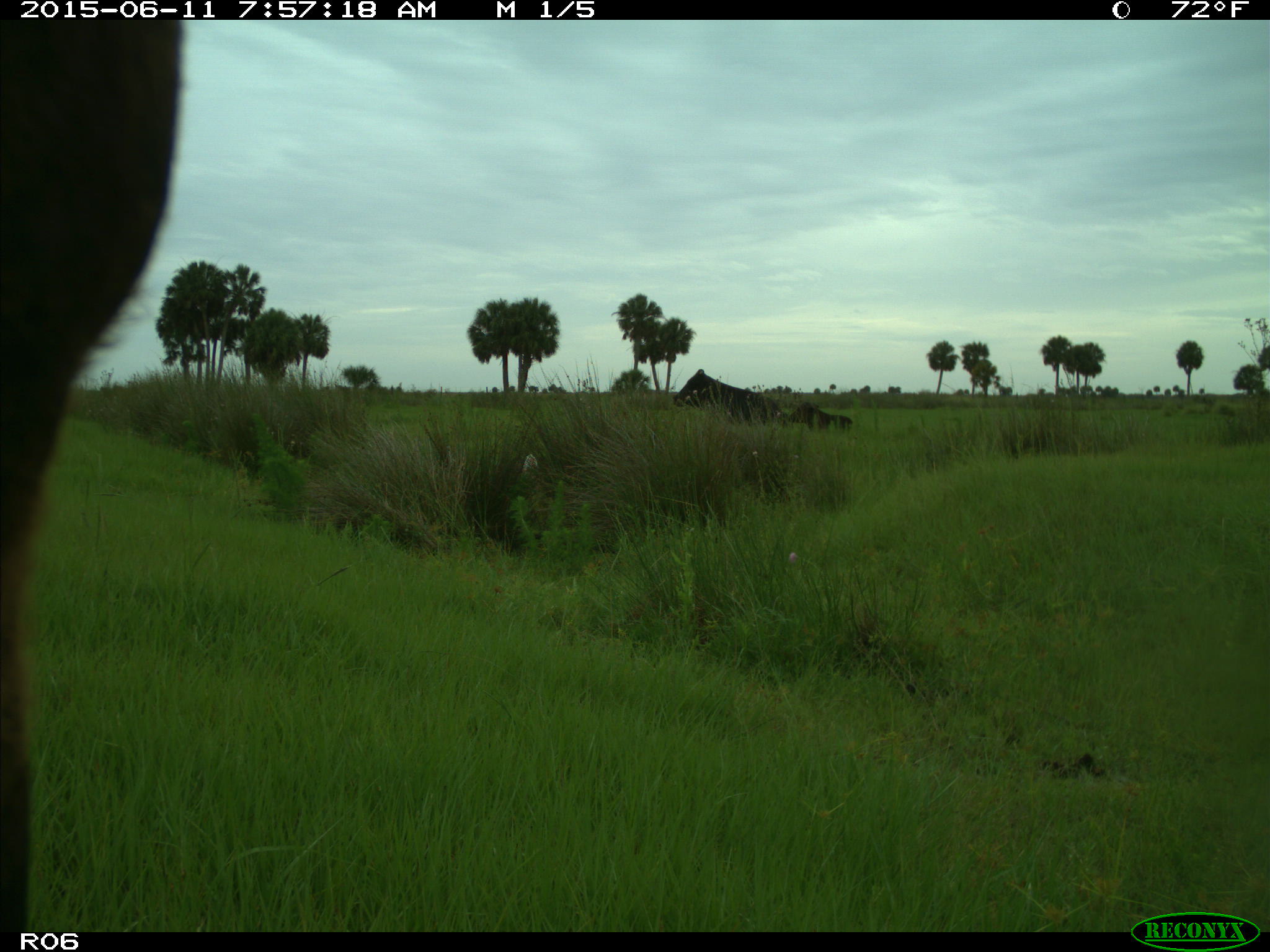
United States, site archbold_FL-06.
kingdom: Animalia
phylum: Chordata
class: Mammalia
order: Artiodactyla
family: Bovidae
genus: Bos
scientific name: Bos taurus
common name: domestic cow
Bos taurus (domestic cow).